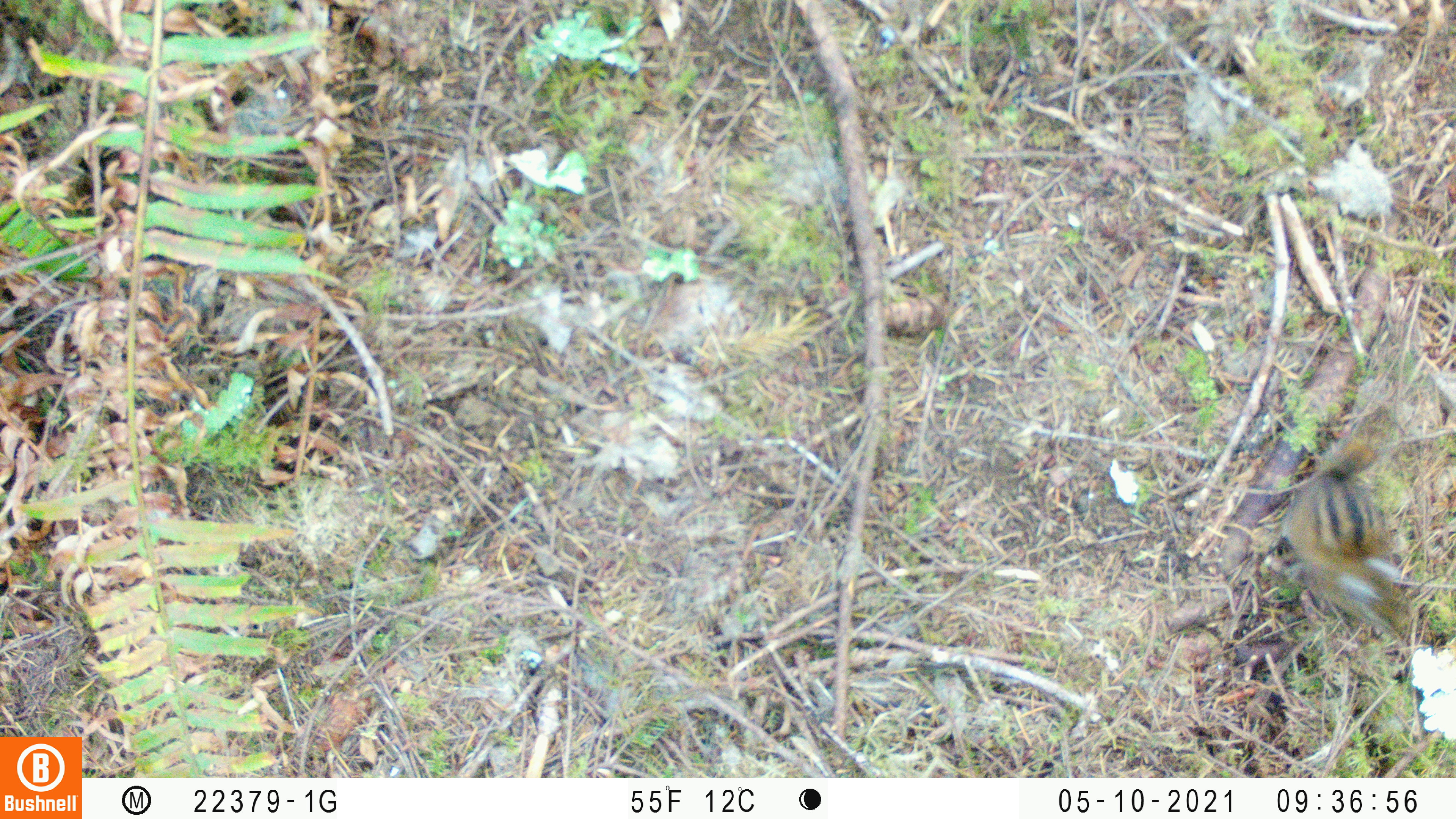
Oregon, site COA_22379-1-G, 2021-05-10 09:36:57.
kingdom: Animalia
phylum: Chordata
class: Mammalia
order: Rodentia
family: Sciuridae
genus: Neotamias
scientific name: Neotamias townsendii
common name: townsend's chipmunk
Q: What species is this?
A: Townsend's chipmunk (Neotamias townsendii).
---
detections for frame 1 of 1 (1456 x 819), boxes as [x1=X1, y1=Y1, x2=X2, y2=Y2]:
townsend's chipmunk: [x1=1259, y1=380, x2=1438, y2=666]